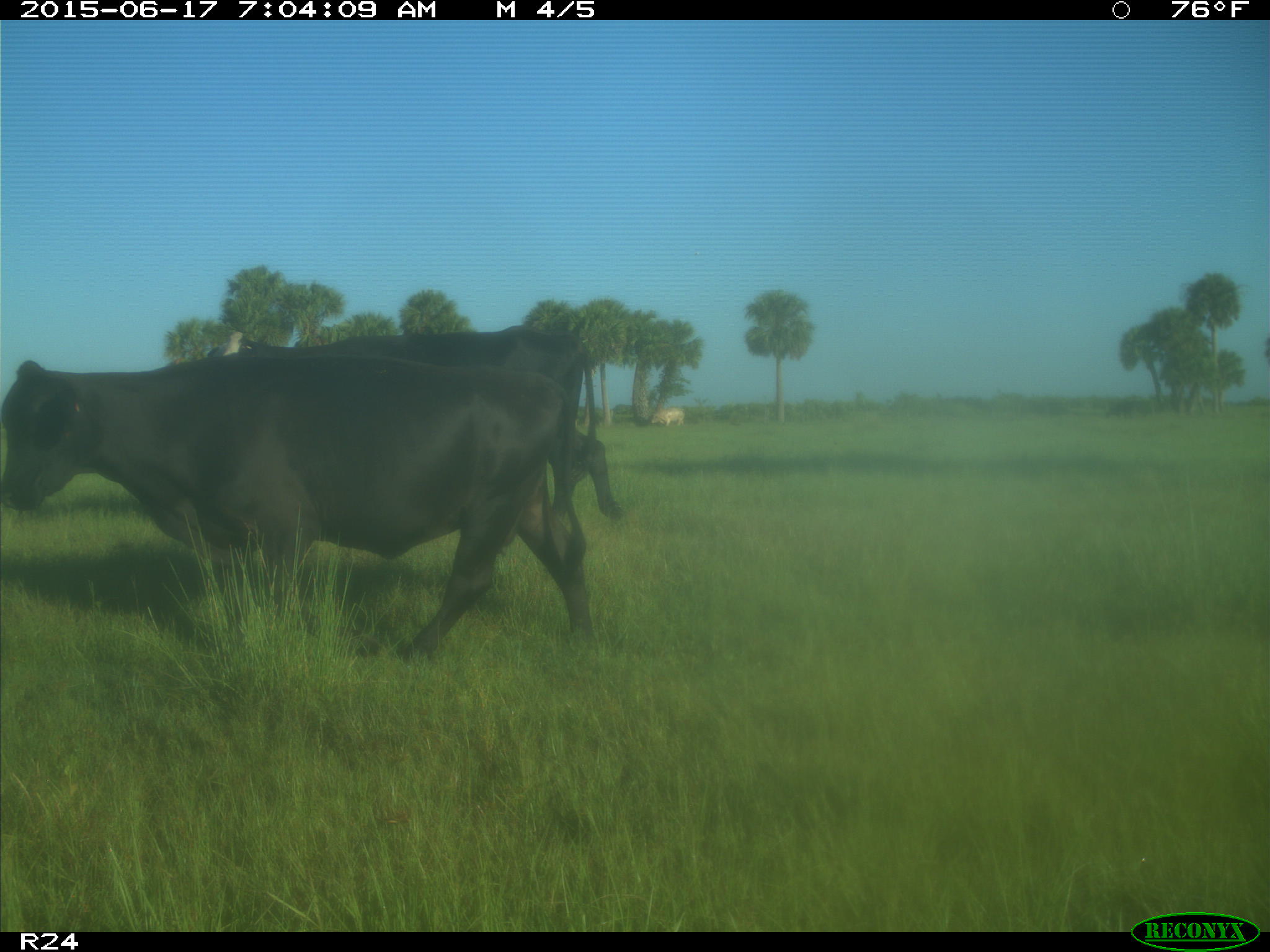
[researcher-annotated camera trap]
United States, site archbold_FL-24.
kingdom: Animalia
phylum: Chordata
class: Mammalia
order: Artiodactyla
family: Bovidae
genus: Bos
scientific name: Bos taurus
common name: domestic cow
Bos taurus (domestic cow).